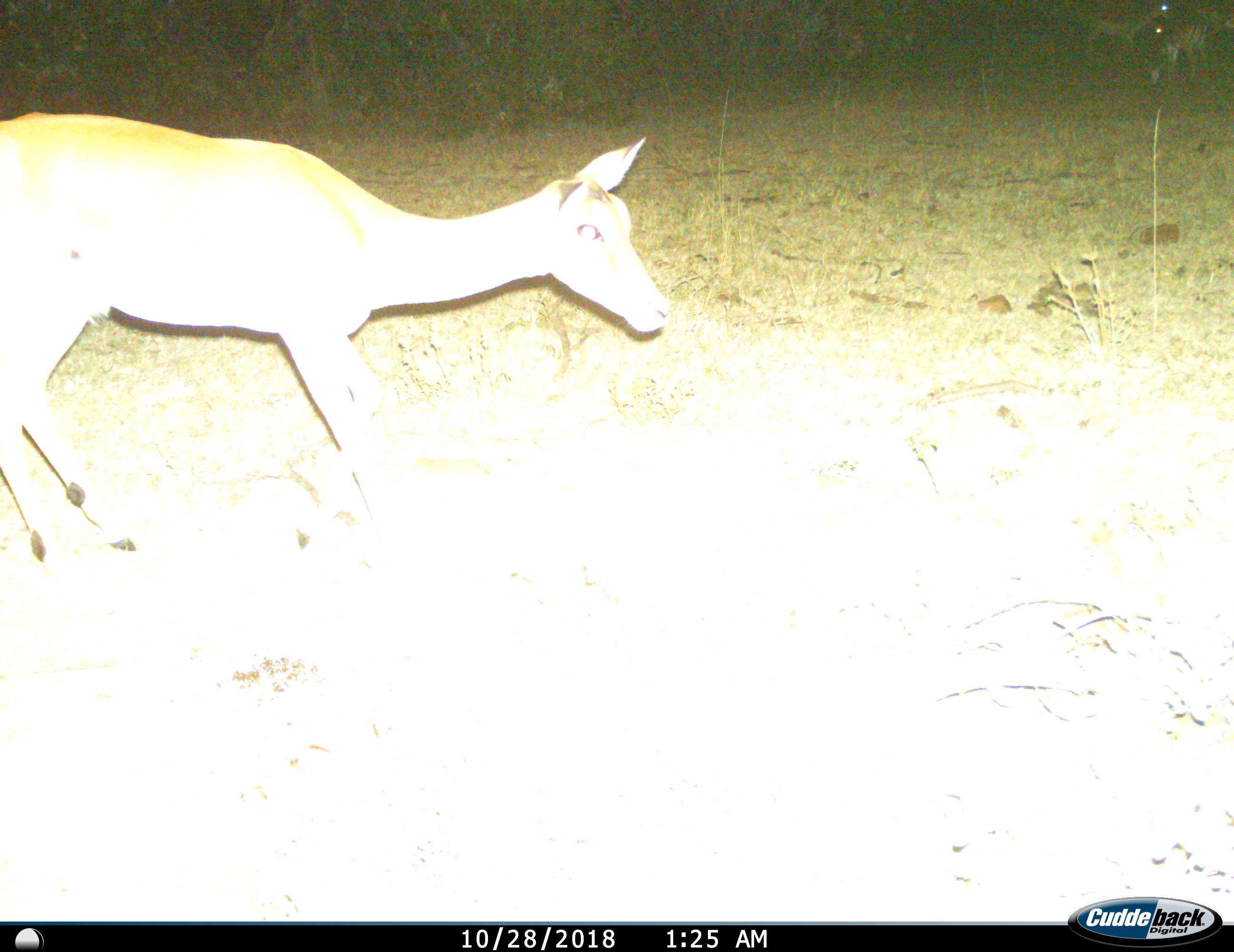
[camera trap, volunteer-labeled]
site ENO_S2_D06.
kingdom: Animalia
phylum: Chordata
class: Mammalia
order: Artiodactyla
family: Bovidae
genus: Aepyceros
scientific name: Aepyceros melampus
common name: impala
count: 1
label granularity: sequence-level